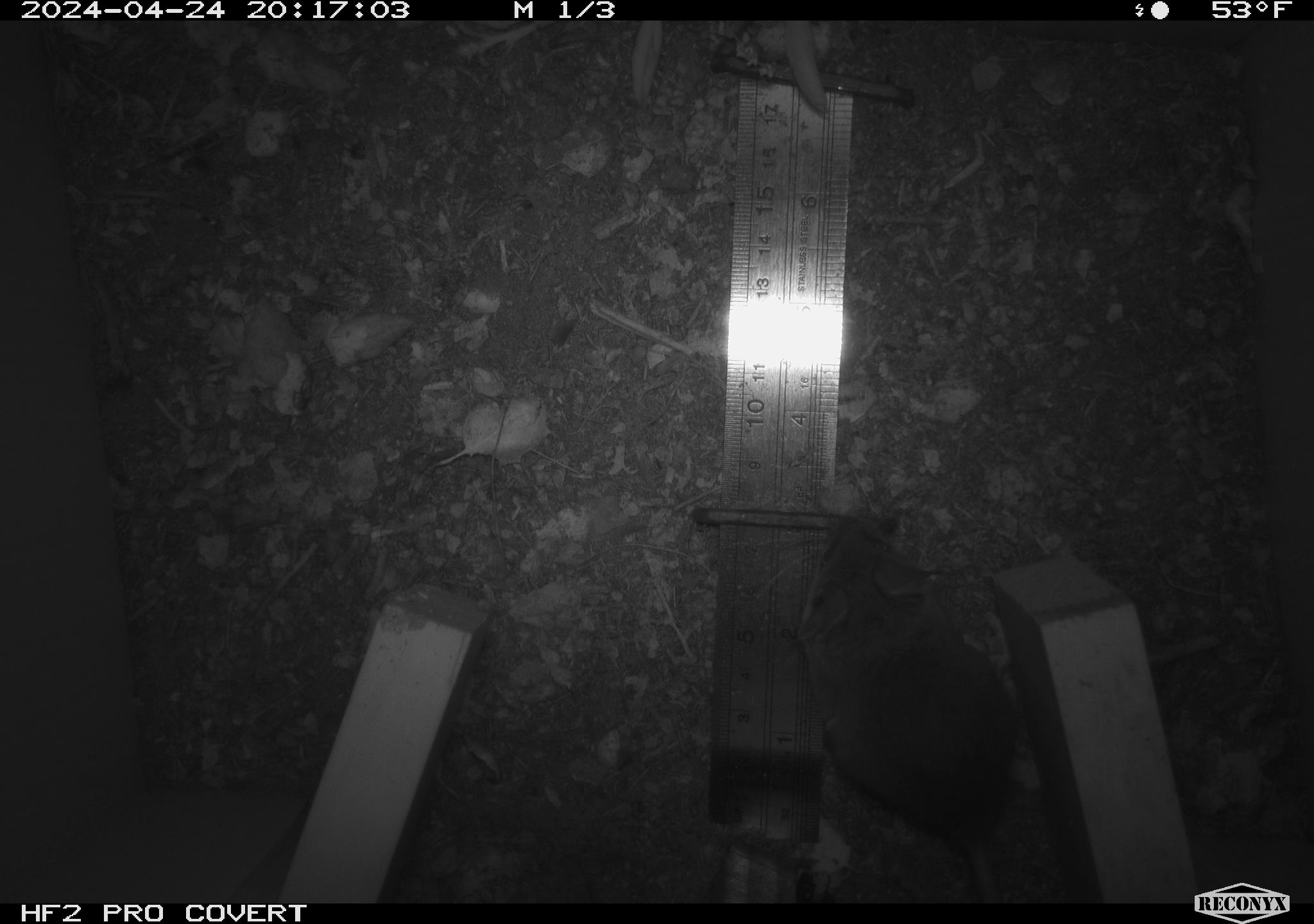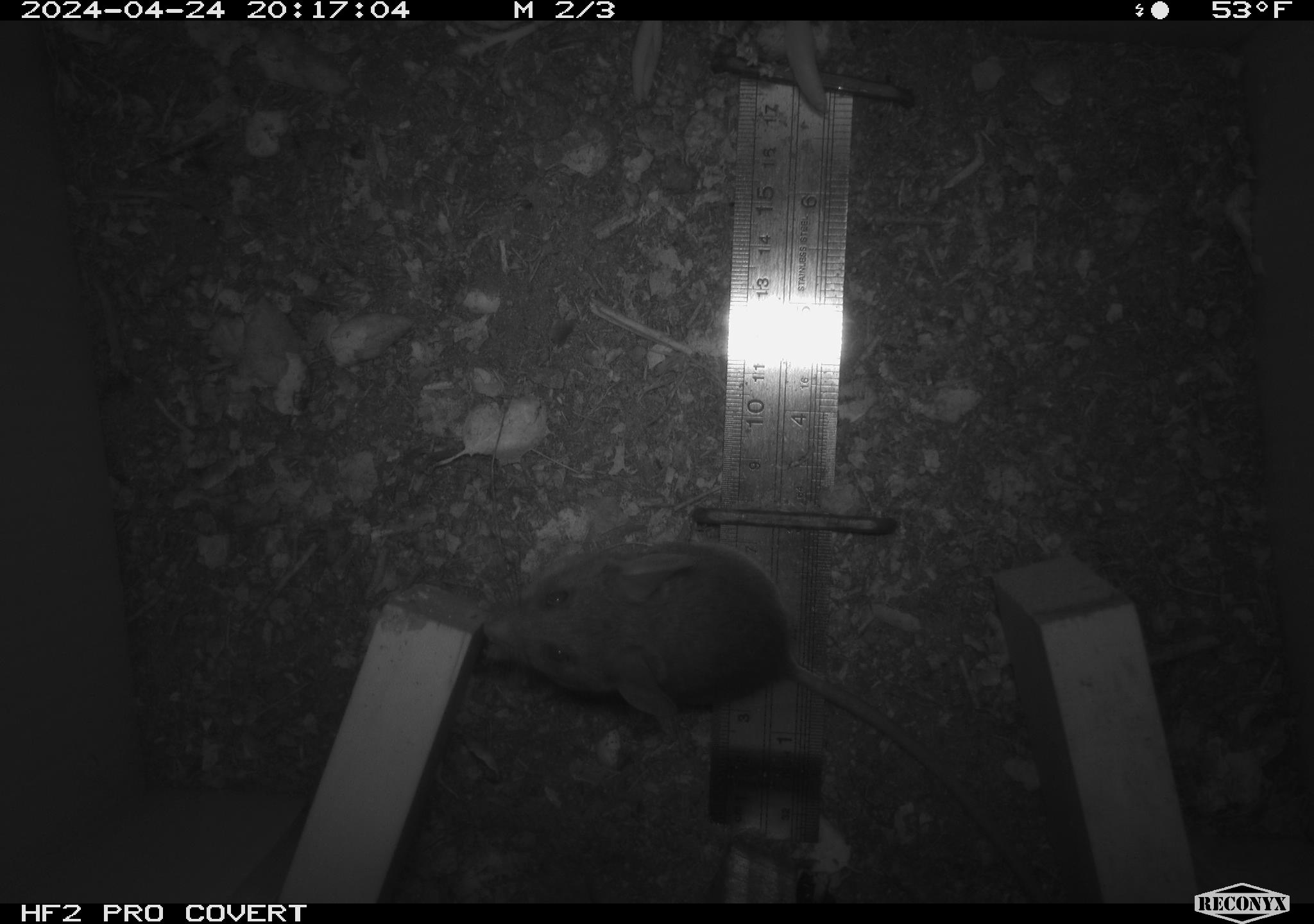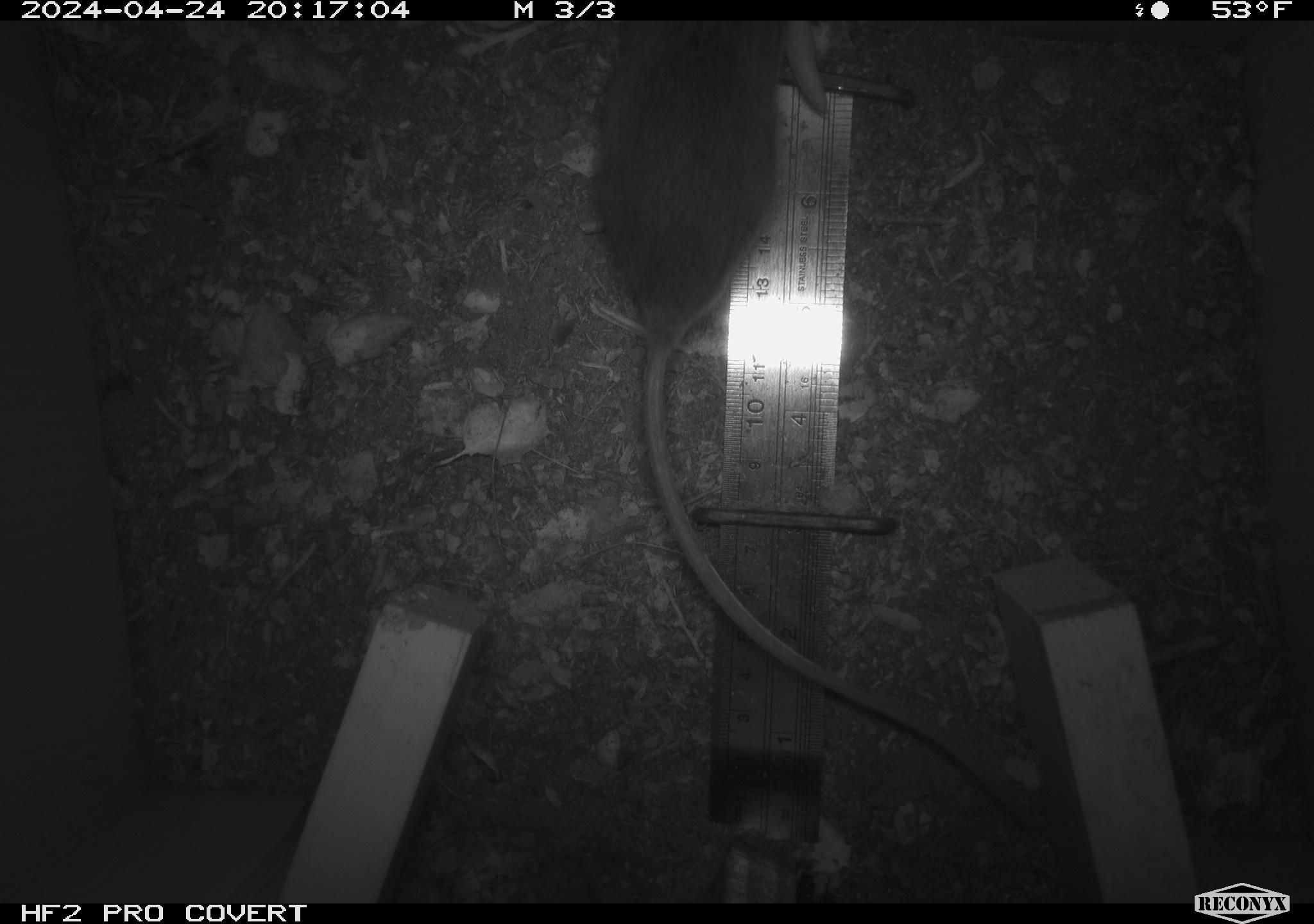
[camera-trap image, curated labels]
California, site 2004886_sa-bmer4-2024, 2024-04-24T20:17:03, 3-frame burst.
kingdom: Animalia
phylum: Chordata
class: Mammalia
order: Rodentia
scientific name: Rodentia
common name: mouse species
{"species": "mouse species (Rodentia)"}